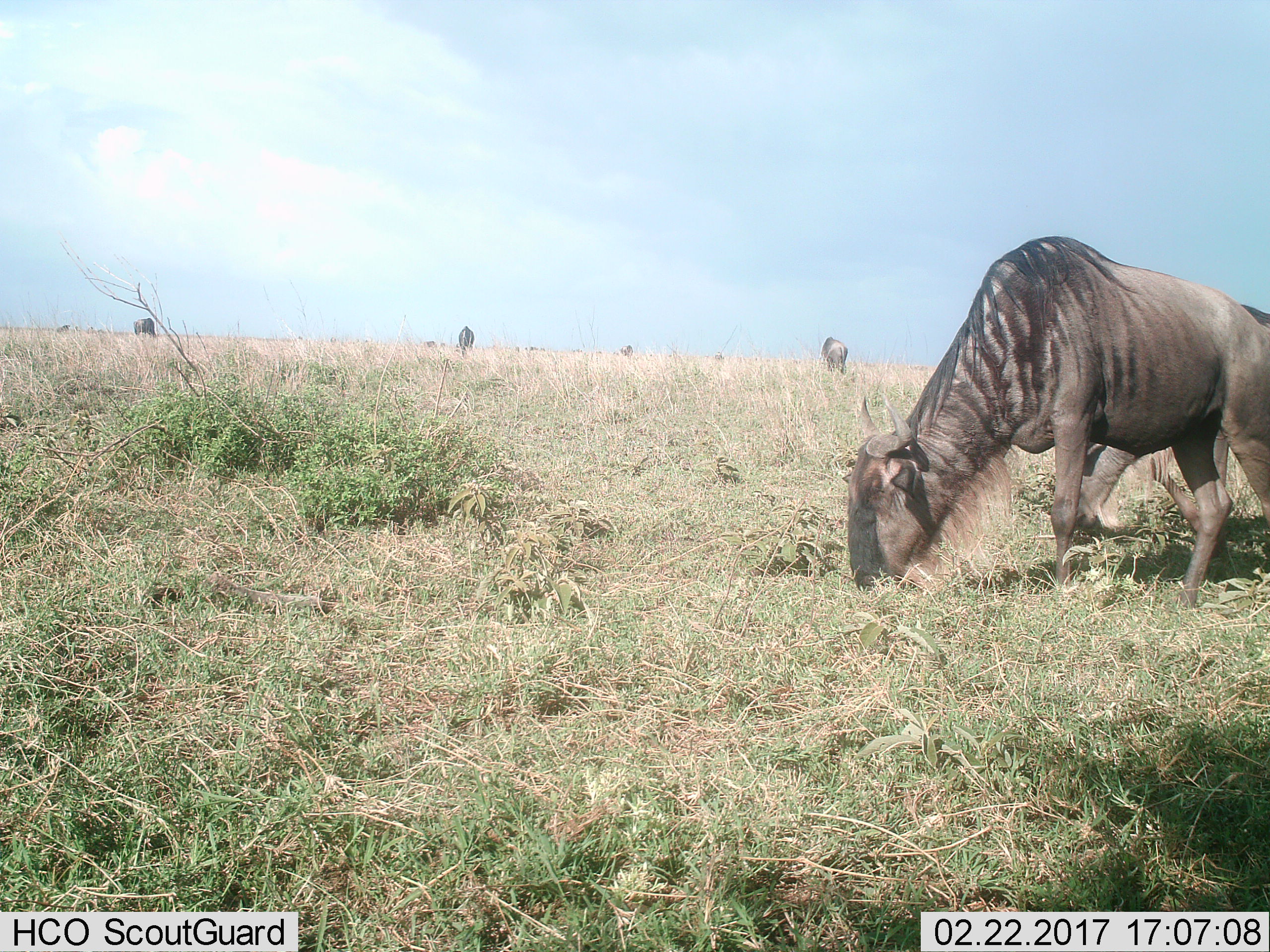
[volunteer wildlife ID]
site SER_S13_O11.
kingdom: Animalia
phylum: Chordata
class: Mammalia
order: Artiodactyla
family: Bovidae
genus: Connochaetes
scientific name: Connochaetes taurinus taurinus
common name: blue wildebeest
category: wildebeestblue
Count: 6.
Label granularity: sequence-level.